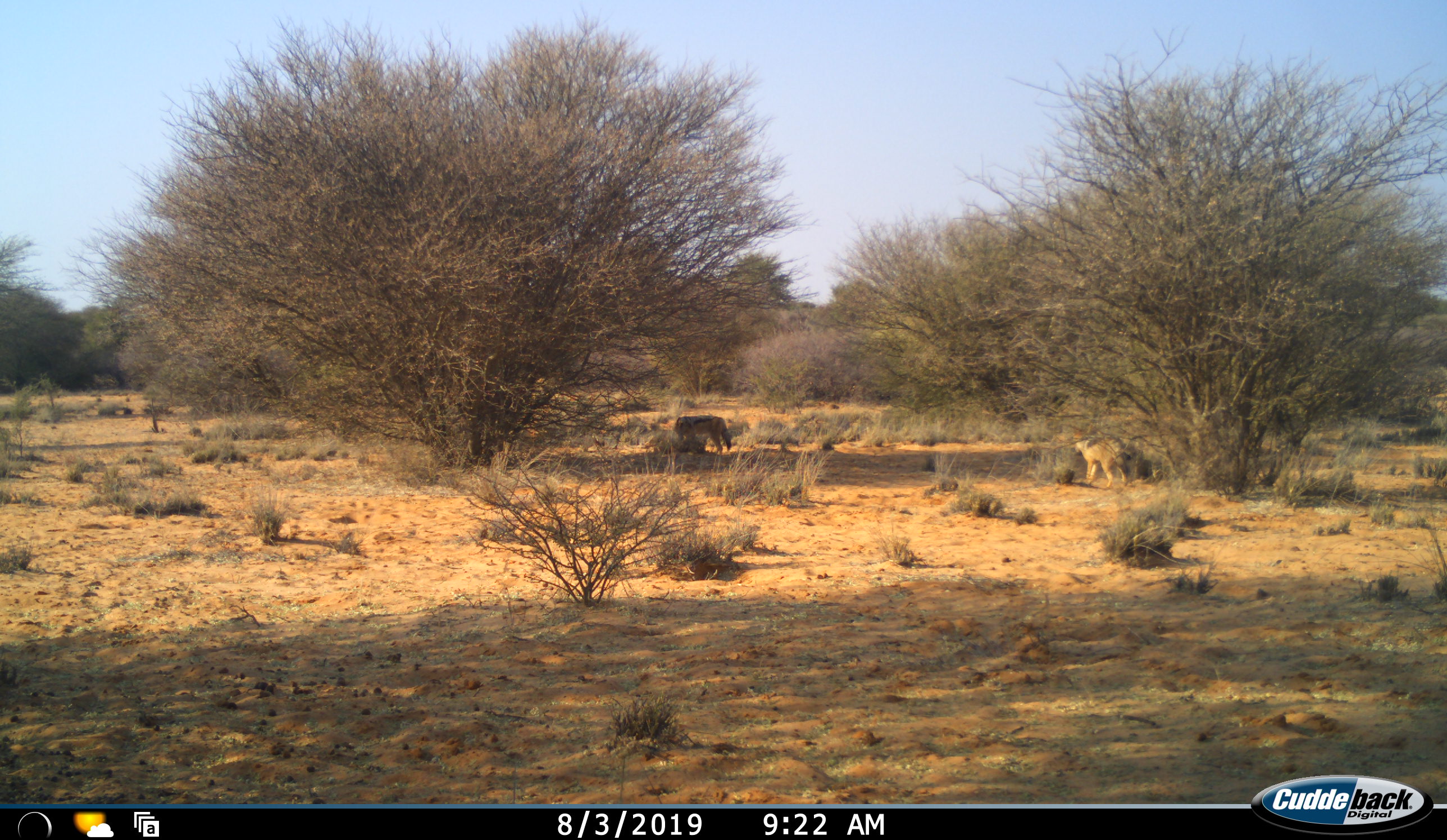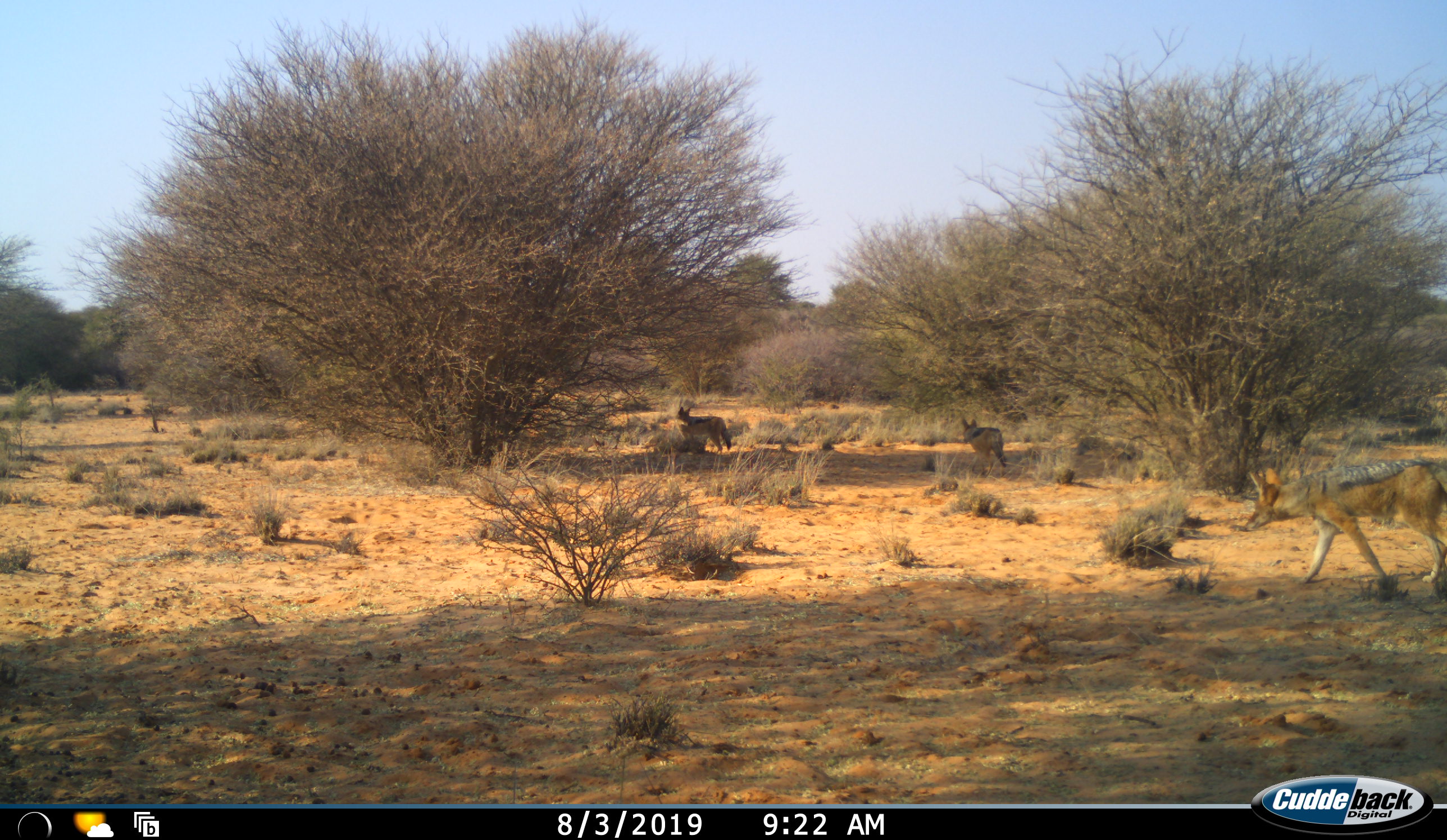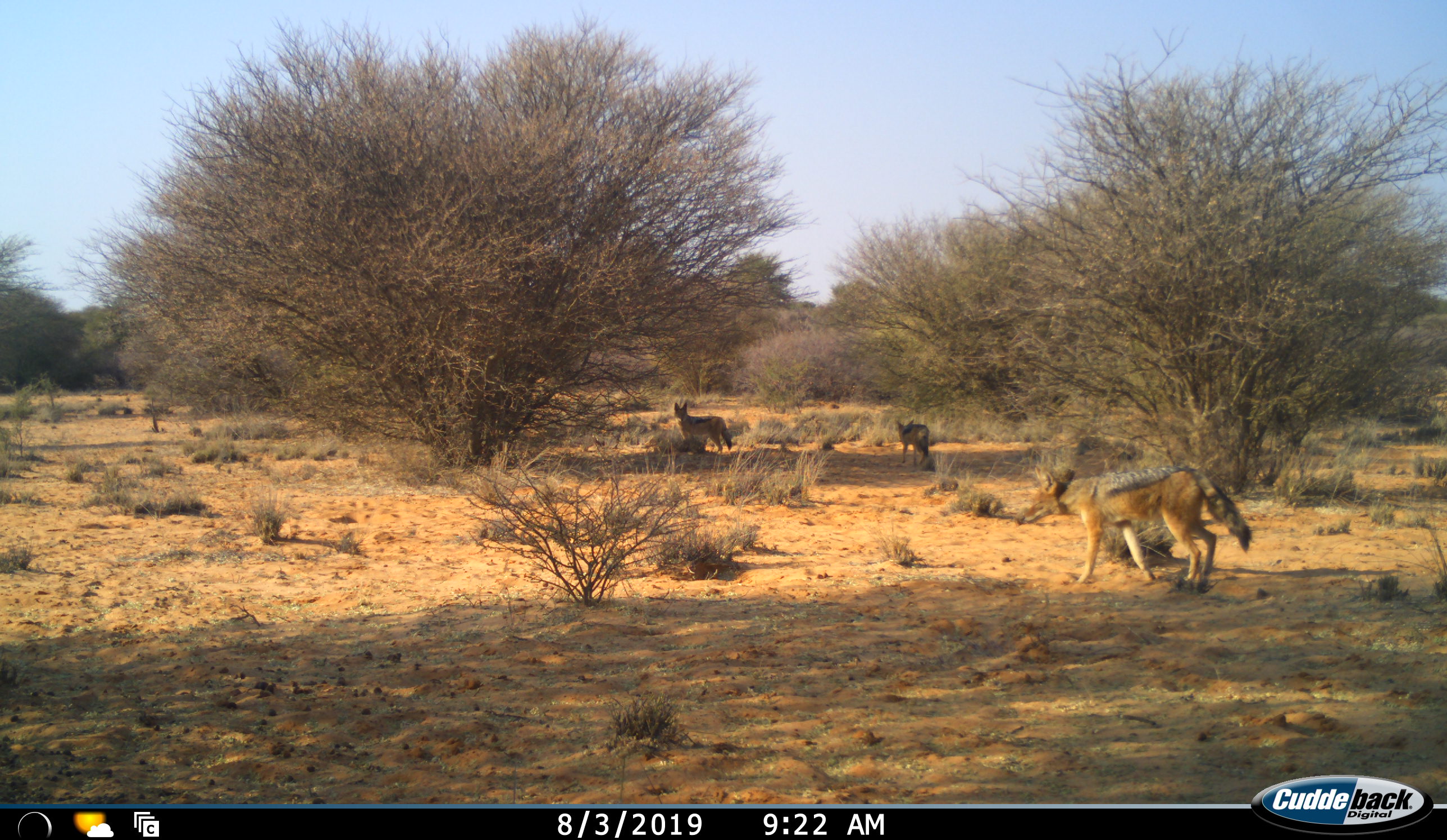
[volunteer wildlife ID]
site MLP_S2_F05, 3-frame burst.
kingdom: Animalia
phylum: Chordata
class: Mammalia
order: Carnivora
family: Canidae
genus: Lupulella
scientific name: Lupulella mesomelas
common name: black-backed jackal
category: jackalblackbacked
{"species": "jackalblackbacked (black-backed jackal) (Lupulella mesomelas)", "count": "3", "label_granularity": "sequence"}